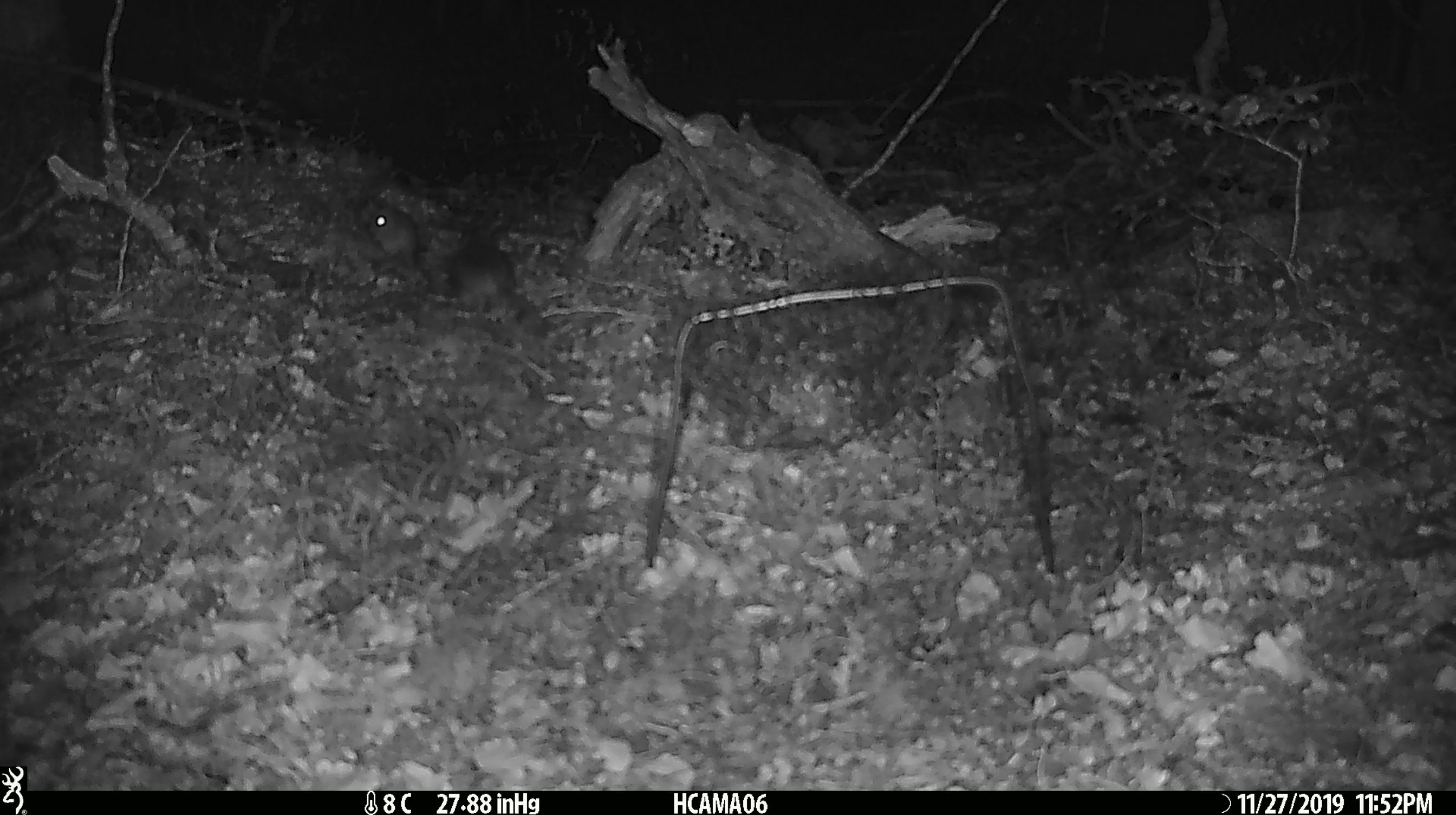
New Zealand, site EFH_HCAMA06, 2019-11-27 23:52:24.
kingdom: Animalia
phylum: Chordata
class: Mammalia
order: Rodentia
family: Muridae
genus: Mus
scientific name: Mus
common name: mouse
Mouse (Mus).